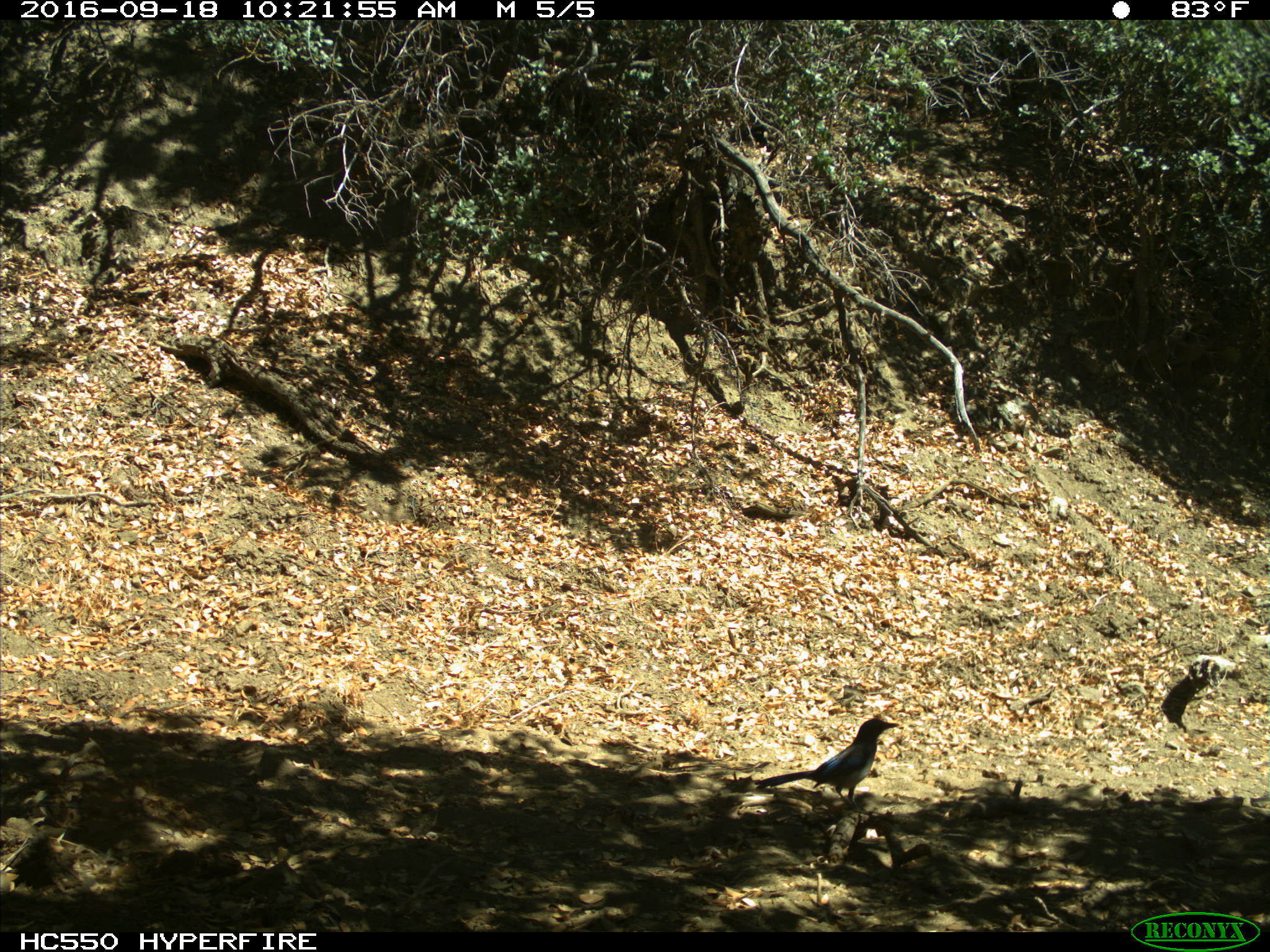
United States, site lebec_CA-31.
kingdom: Animalia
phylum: Chordata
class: Aves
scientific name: Aves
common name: birds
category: unidentified bird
Unidentified bird (birds) (Aves).